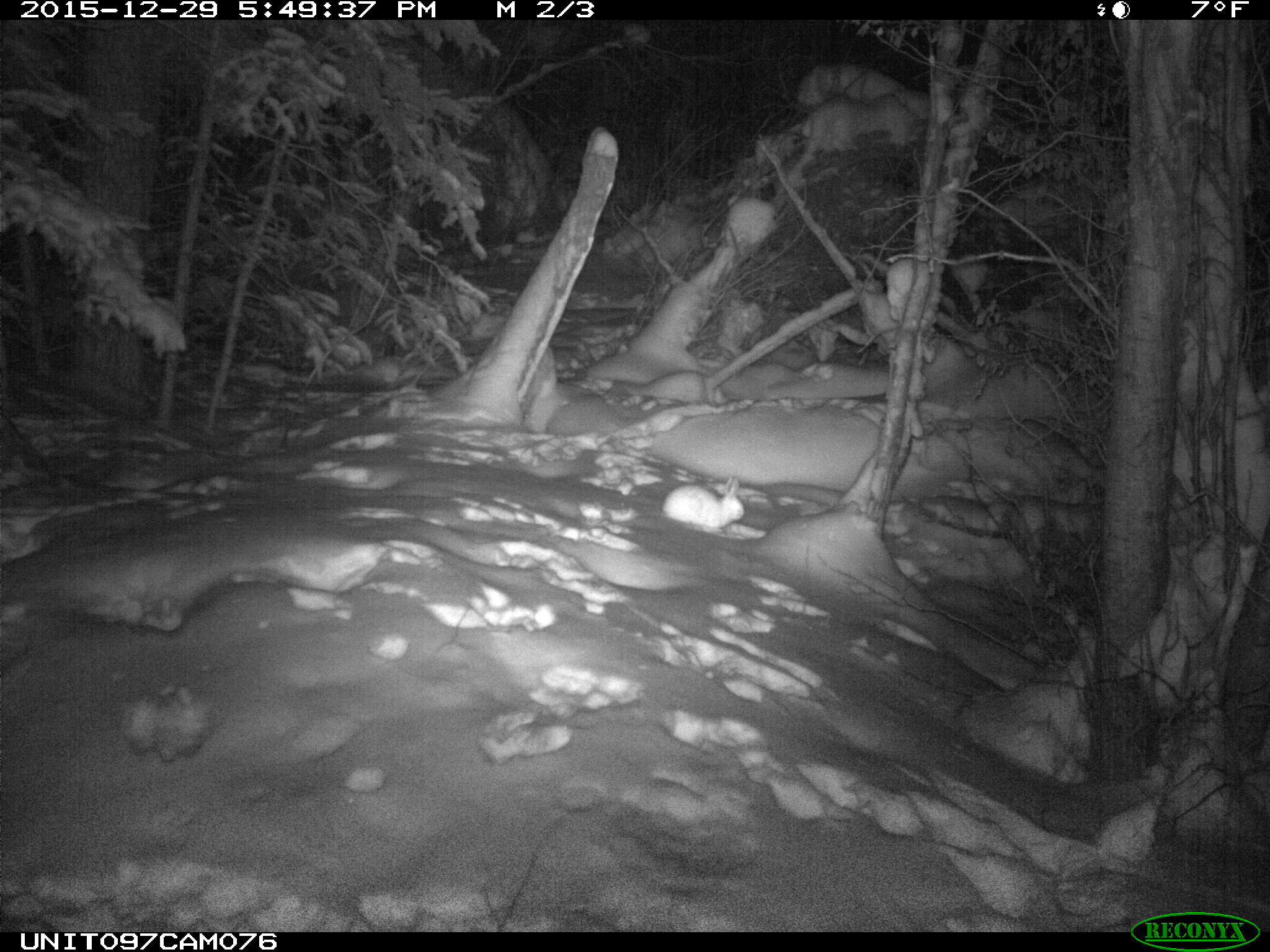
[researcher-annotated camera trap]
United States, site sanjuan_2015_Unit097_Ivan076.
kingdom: Animalia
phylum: Chordata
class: Mammalia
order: Lagomorpha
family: Leporidae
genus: Lepus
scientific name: Lepus americanus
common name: snowshoe hare